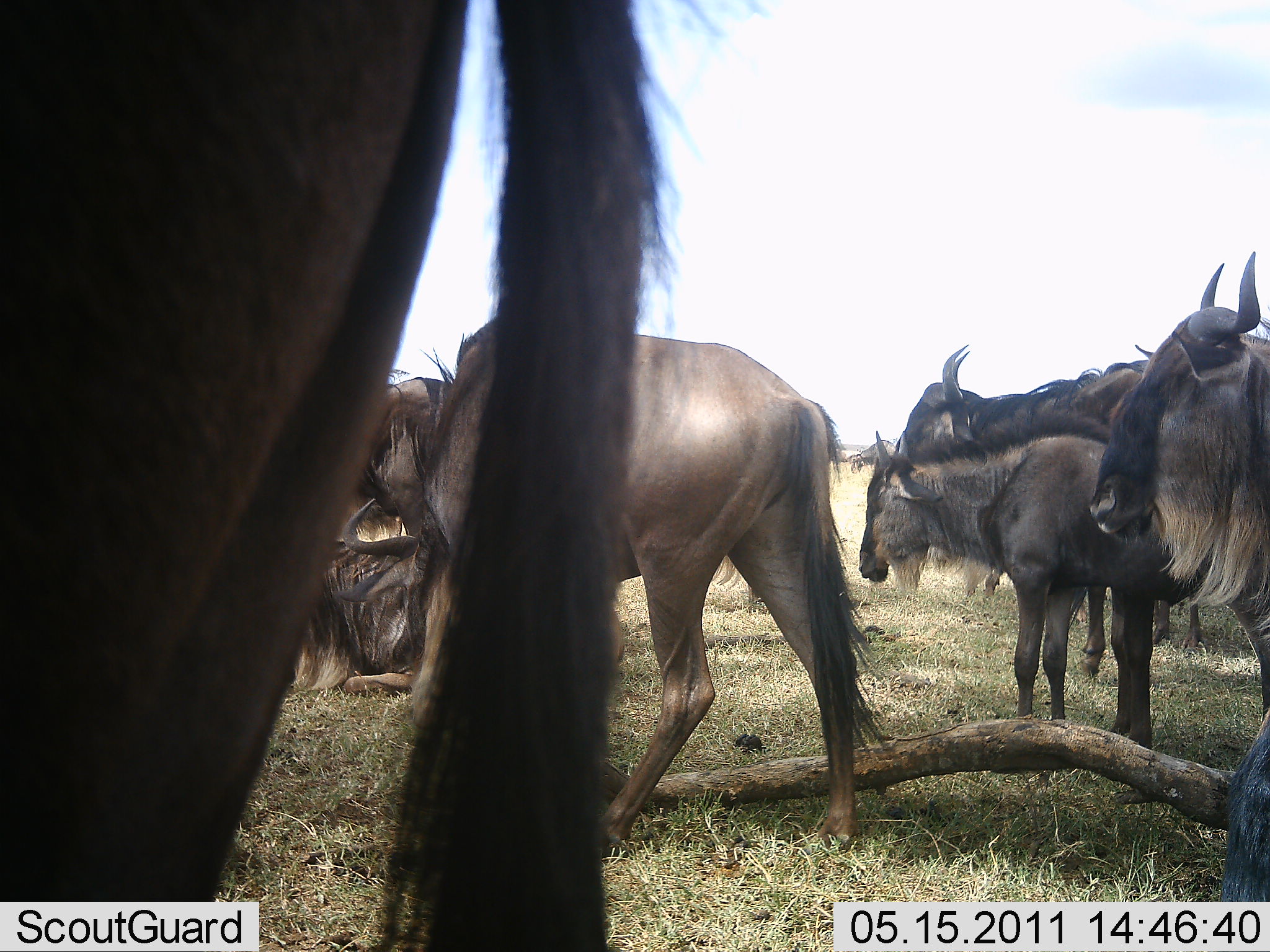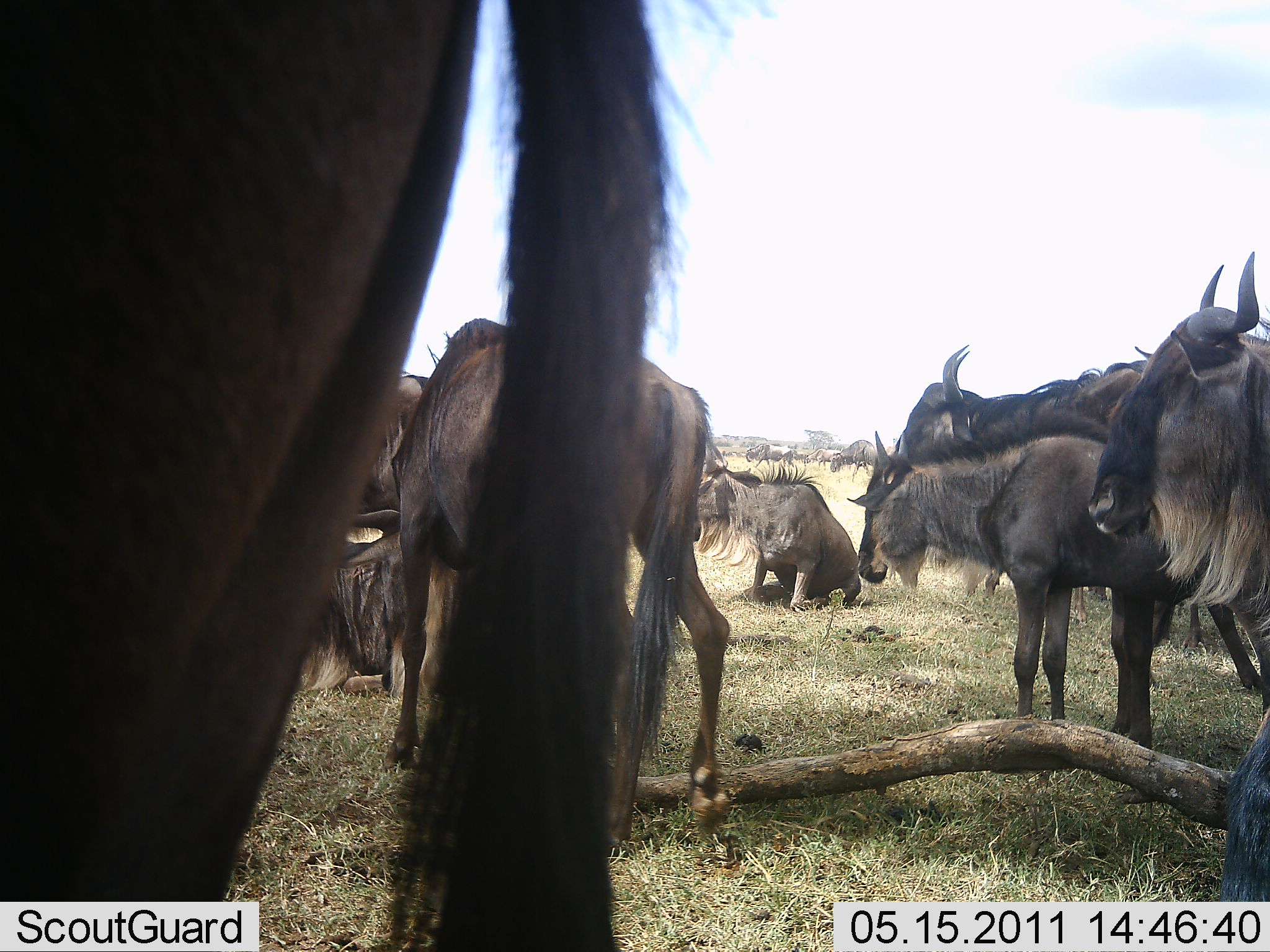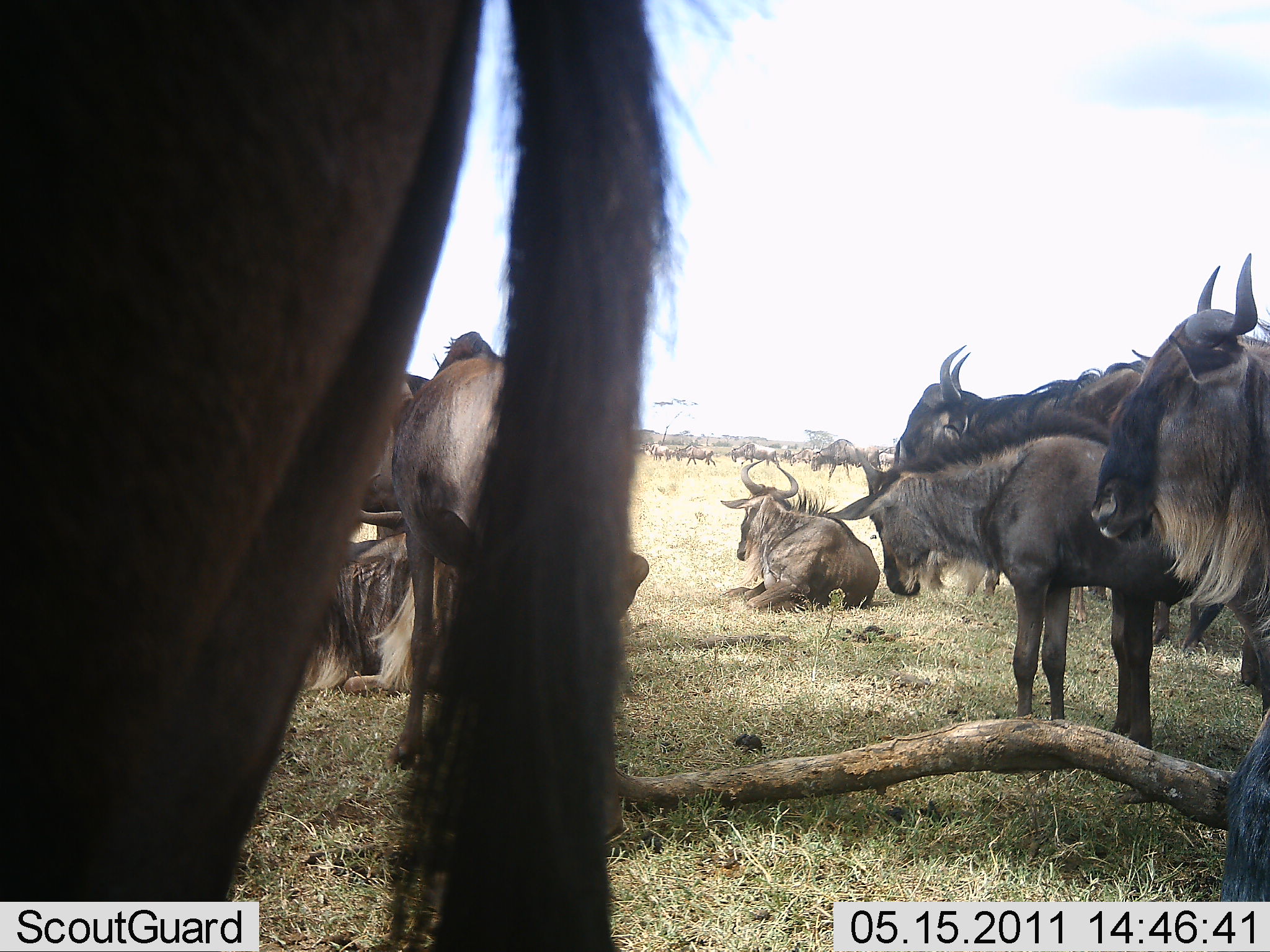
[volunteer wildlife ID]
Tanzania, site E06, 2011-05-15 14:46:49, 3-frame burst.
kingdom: Animalia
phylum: Chordata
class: Mammalia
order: Artiodactyla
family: Bovidae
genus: Connochaetes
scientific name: Connochaetes taurinus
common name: blue wildebeest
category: wildebeest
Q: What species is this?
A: Wildebeest (blue wildebeest) (Connochaetes taurinus).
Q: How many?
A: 11-50.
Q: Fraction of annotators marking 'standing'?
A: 73%.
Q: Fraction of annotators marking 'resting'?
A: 73%.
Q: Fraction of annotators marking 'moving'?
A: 36%.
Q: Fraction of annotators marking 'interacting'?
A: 0%.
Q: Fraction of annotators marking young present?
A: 9%.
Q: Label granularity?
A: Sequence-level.